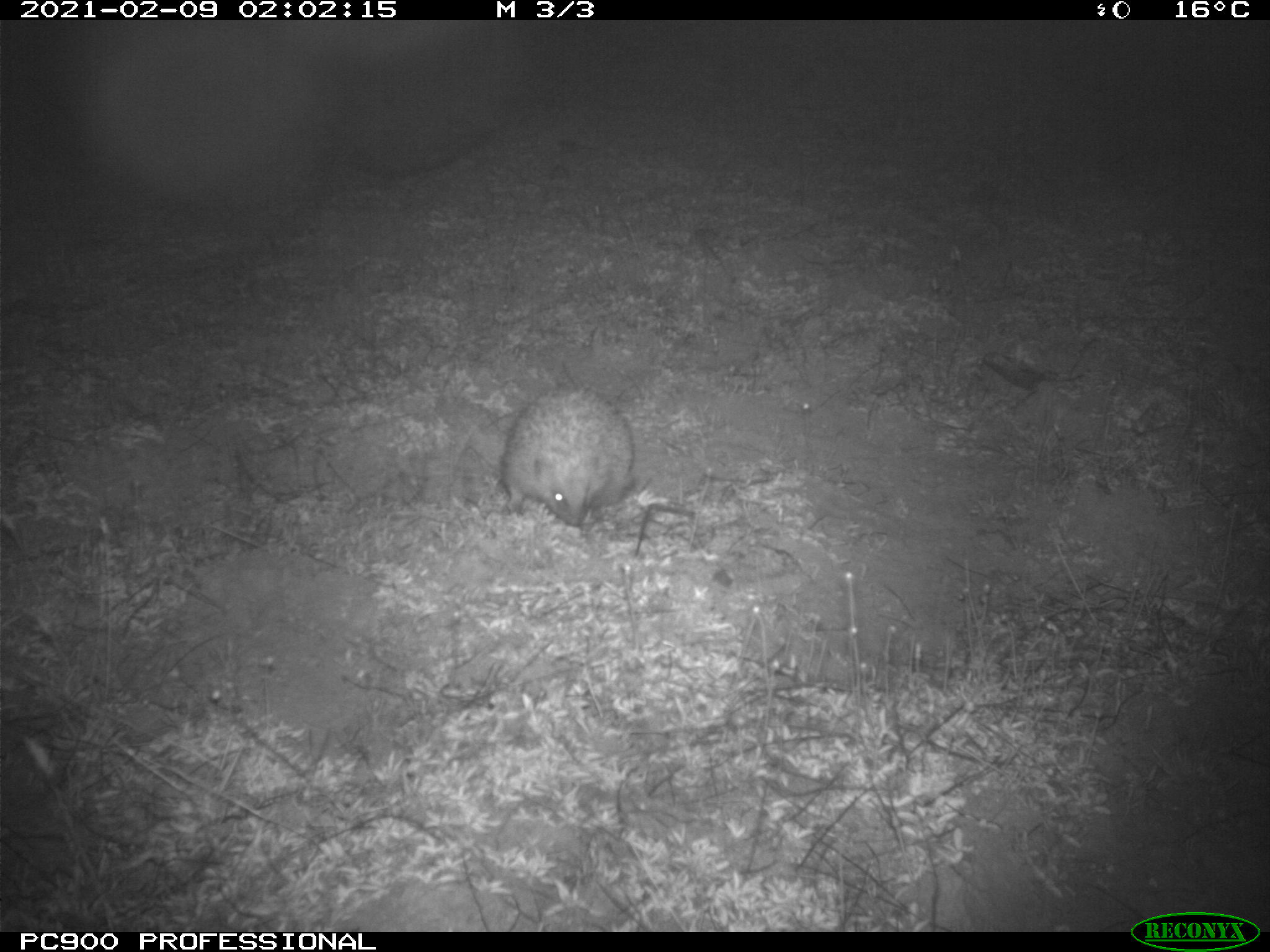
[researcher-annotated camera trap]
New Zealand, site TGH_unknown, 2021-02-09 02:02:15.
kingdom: Animalia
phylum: Chordata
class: Mammalia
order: Eulipotyphla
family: Erinaceidae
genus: Erinaceus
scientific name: Erinaceus europaeus europaeus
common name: european hedgehog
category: hedgehog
Hedgehog (european hedgehog) (Erinaceus europaeus europaeus).